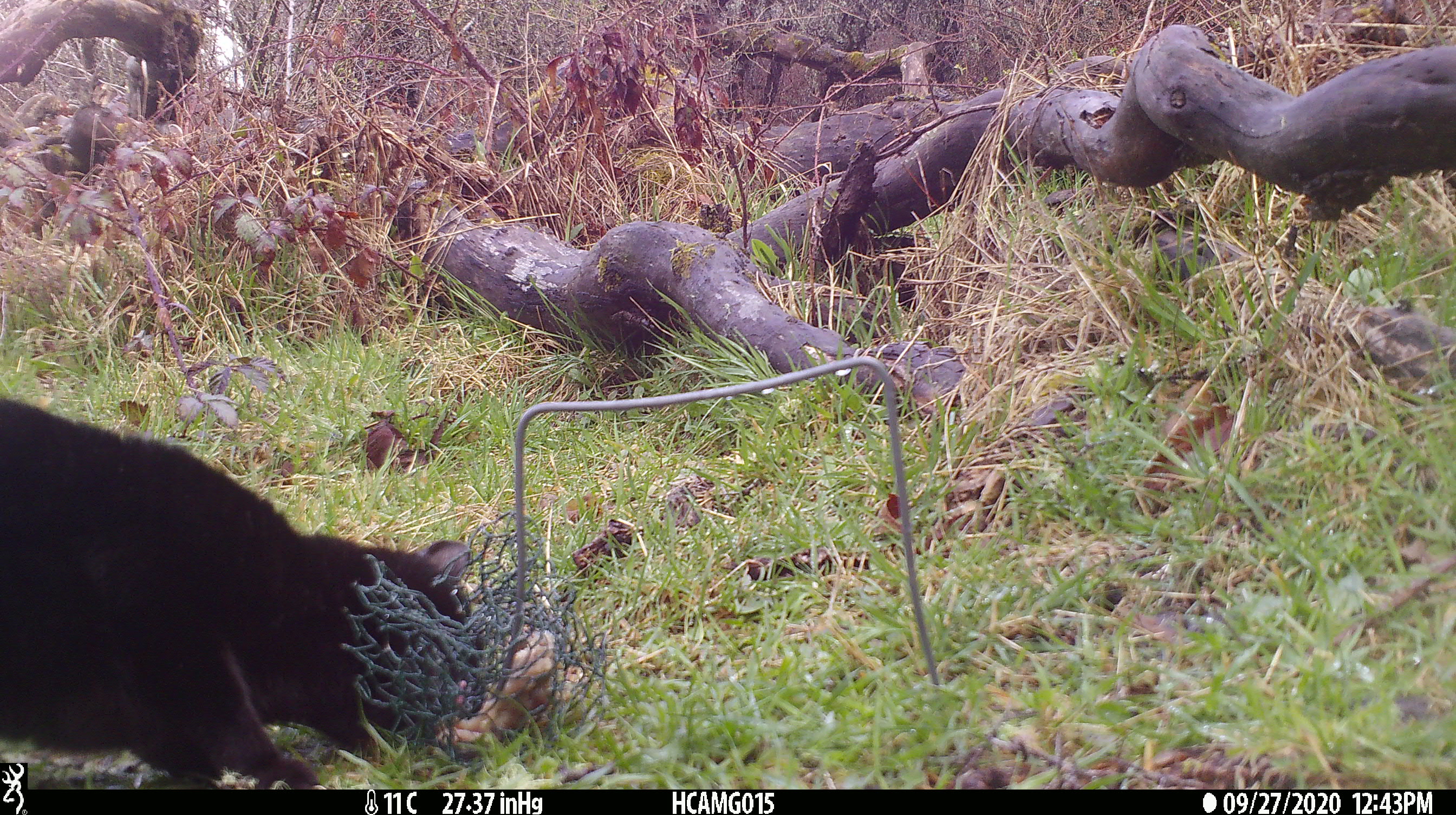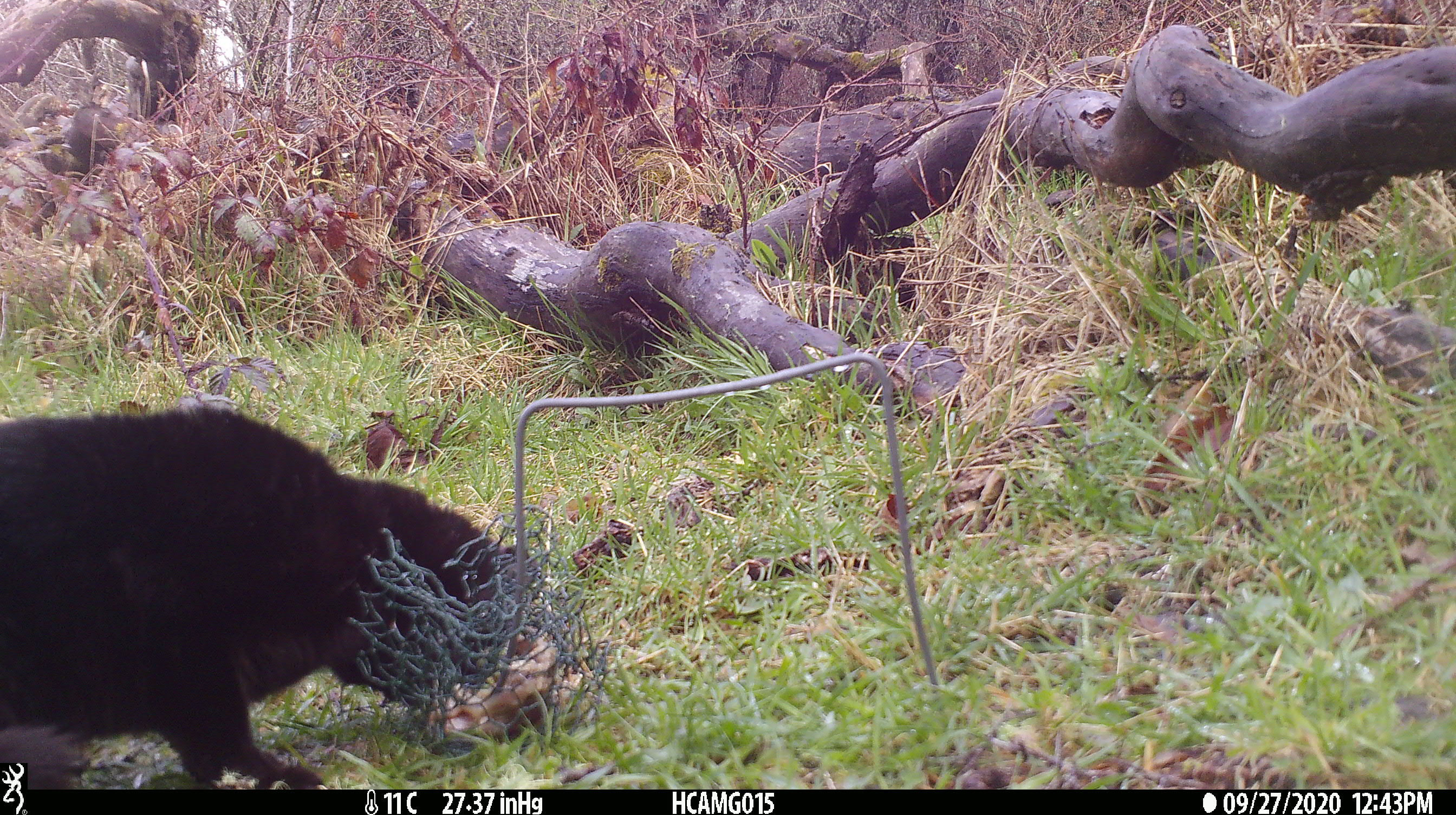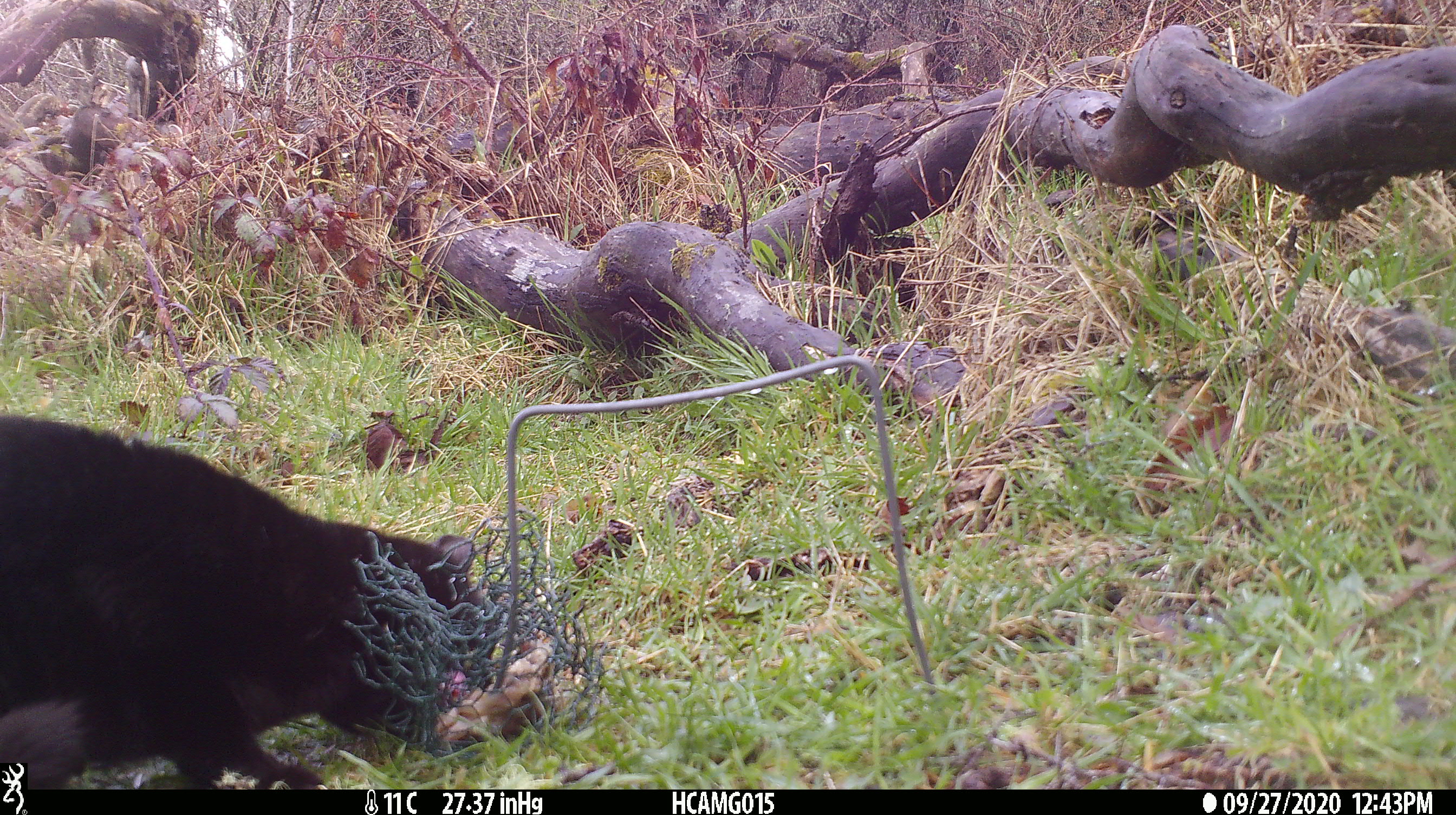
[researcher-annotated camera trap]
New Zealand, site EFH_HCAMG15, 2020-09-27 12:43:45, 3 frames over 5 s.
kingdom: Animalia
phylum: Chordata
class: Mammalia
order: Carnivora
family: Felidae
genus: Felis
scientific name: Felis catus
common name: domestic cat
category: cat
Cat (domestic cat) (Felis catus).